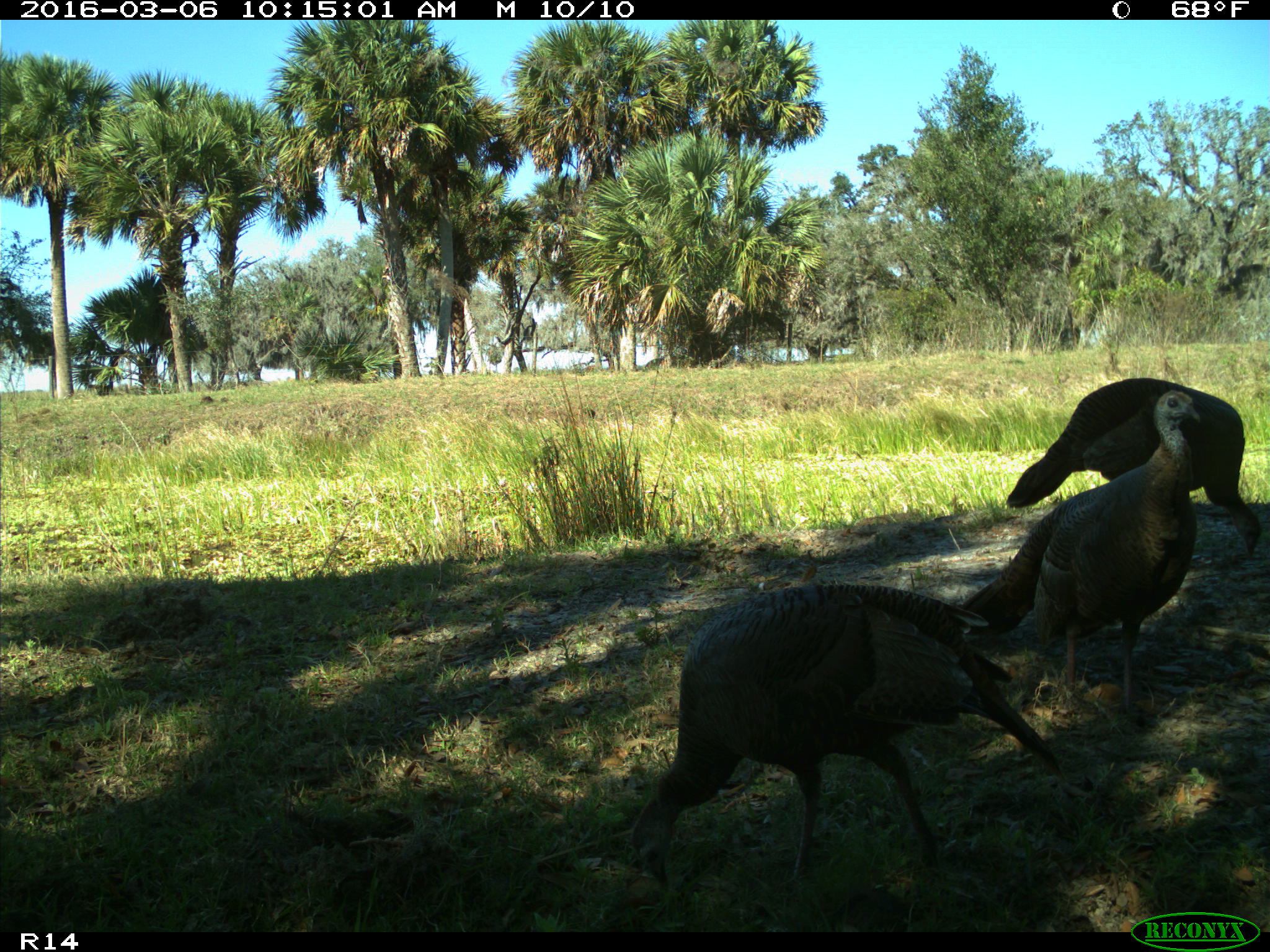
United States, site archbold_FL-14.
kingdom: Animalia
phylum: Chordata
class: Aves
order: Galliformes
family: Phasianidae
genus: Meleagris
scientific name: Meleagris gallopavo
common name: wild turkey